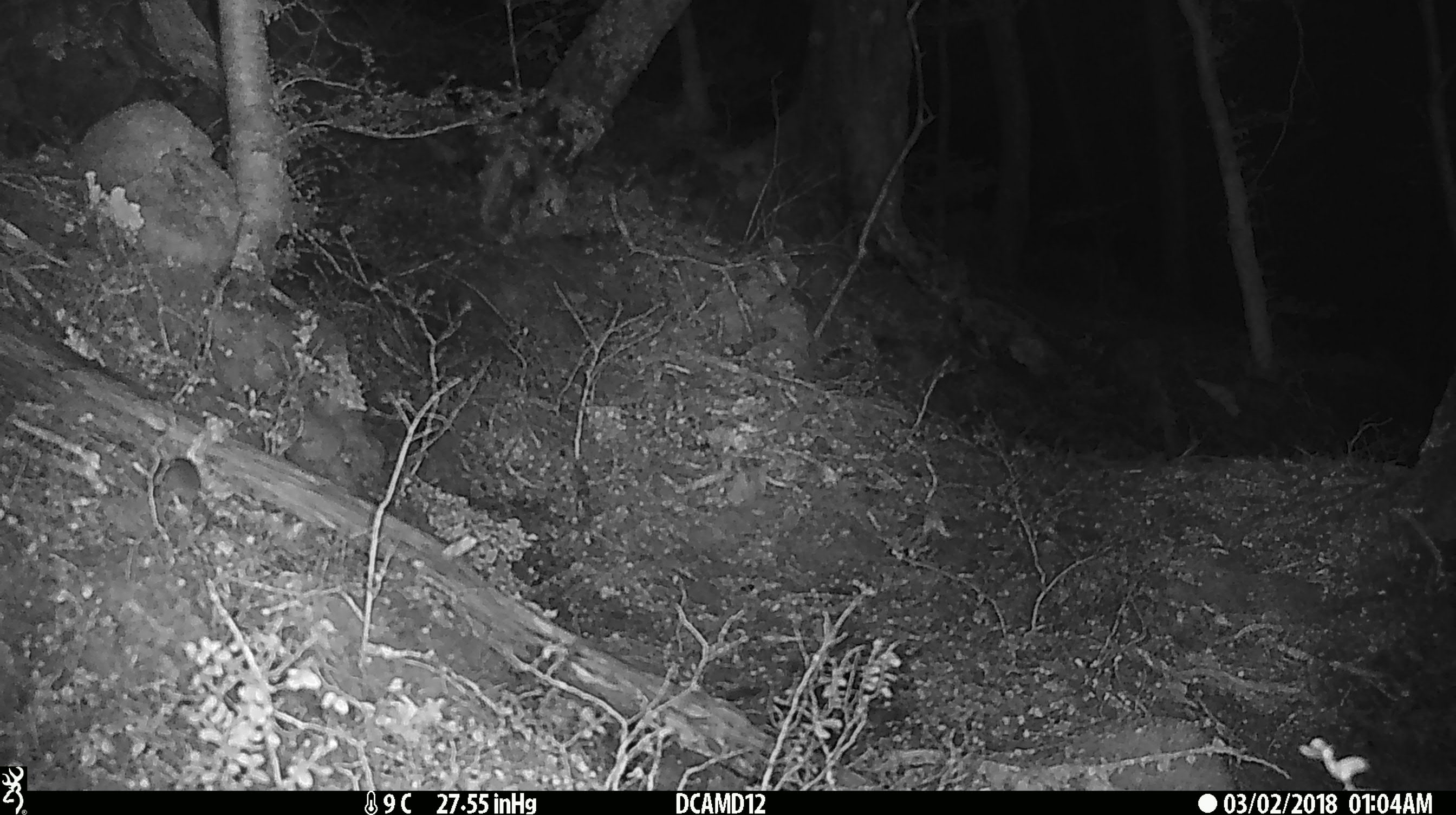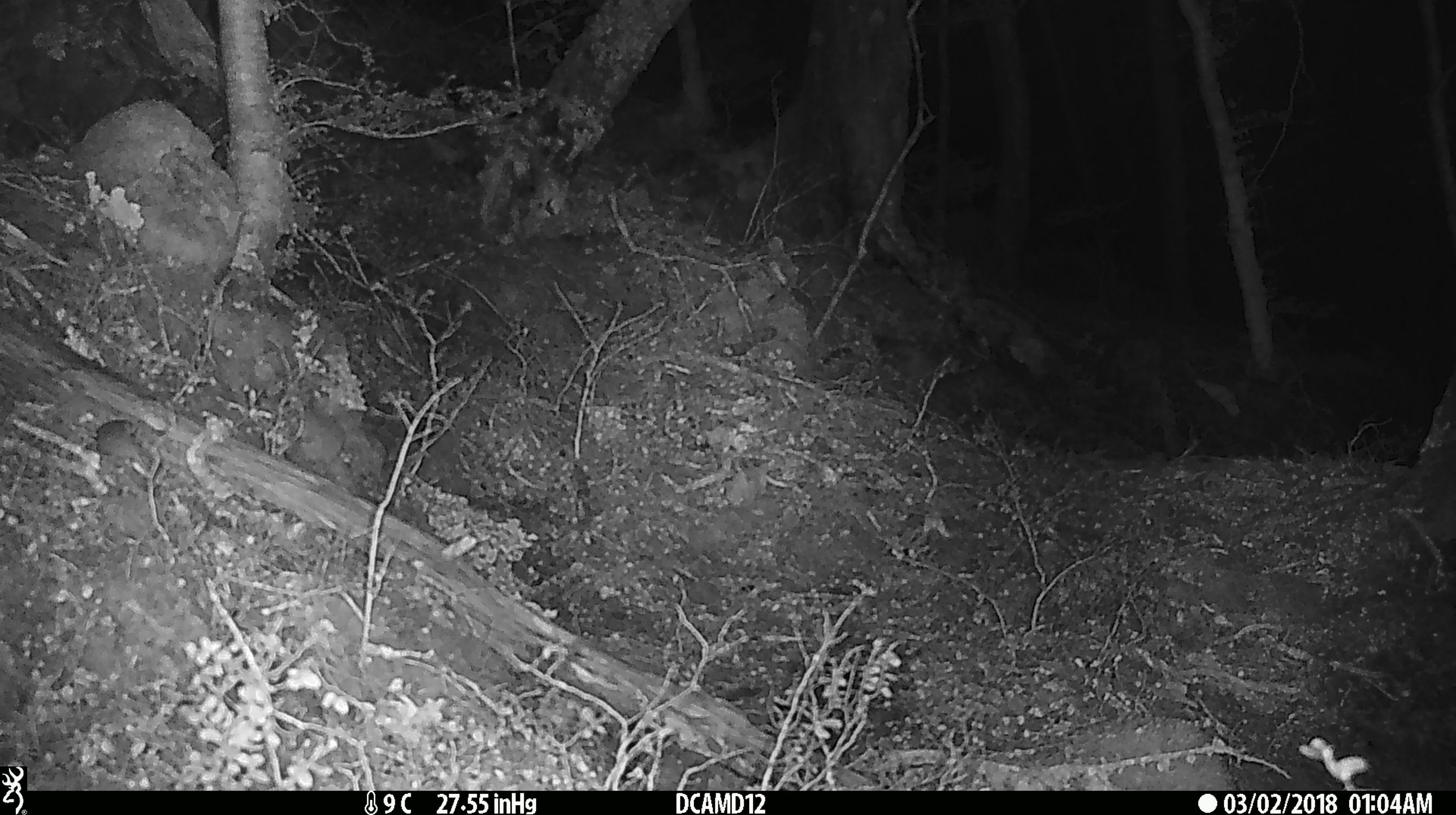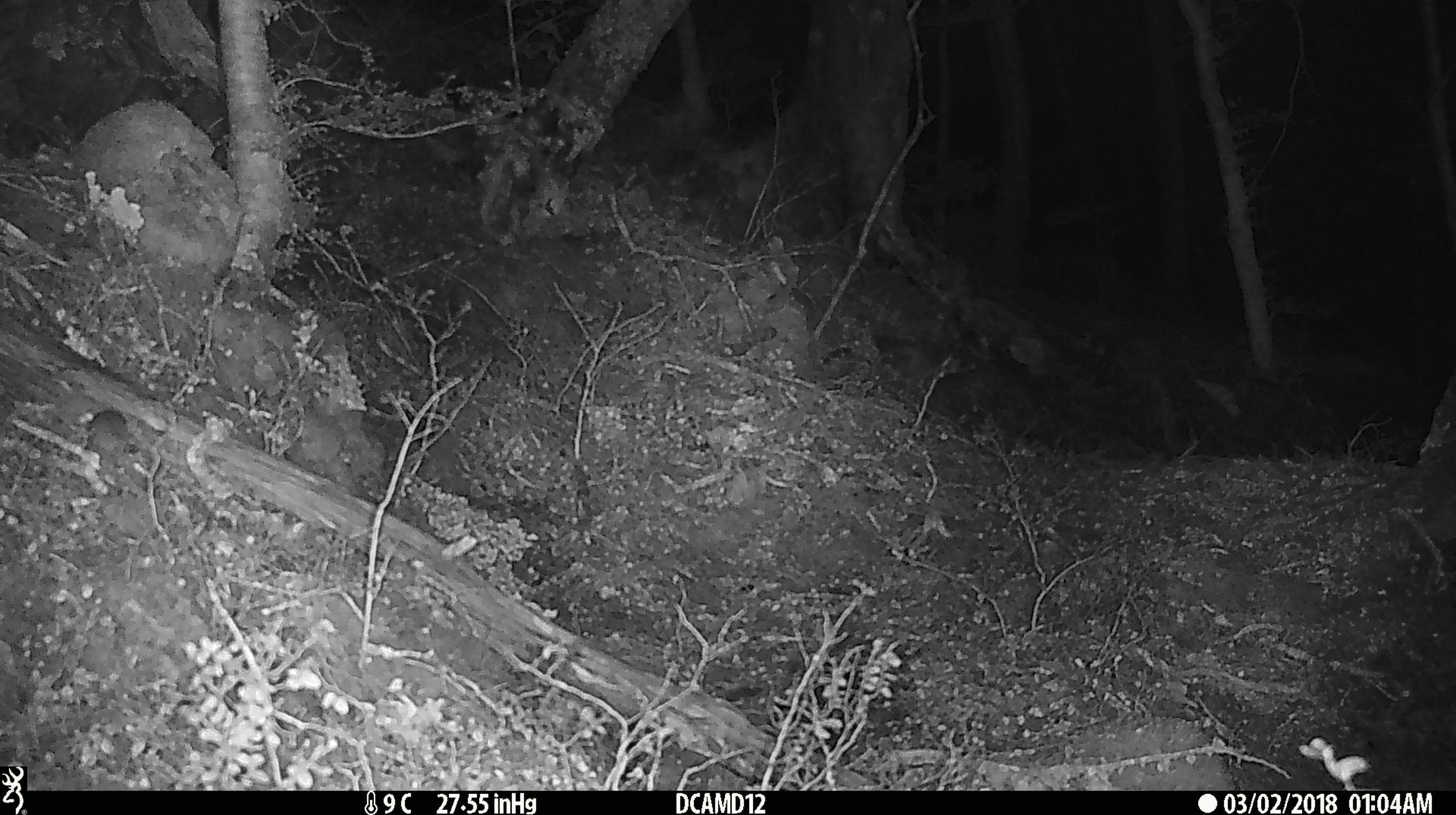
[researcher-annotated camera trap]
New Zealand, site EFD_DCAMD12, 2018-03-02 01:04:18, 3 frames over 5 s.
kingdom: Animalia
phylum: Chordata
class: Mammalia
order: Rodentia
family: Muridae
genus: Mus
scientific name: Mus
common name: mouse